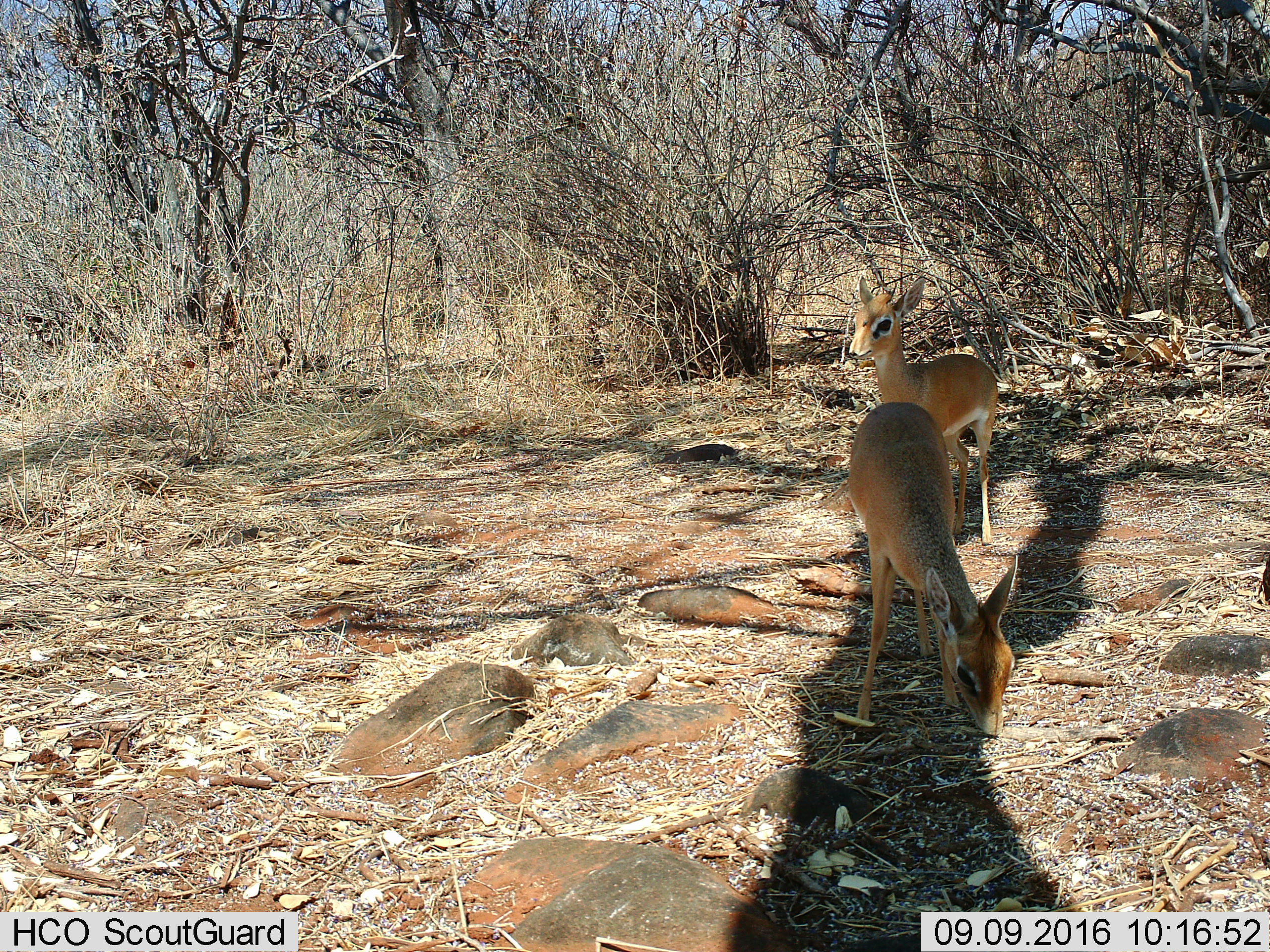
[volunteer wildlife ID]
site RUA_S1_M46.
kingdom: Animalia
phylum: Chordata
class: Mammalia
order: Artiodactyla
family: Bovidae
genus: Madoqua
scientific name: Madoqua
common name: dik-dik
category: dikdik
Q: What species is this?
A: Dikdik (dik-dik) (Madoqua).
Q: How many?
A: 2.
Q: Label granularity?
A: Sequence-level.